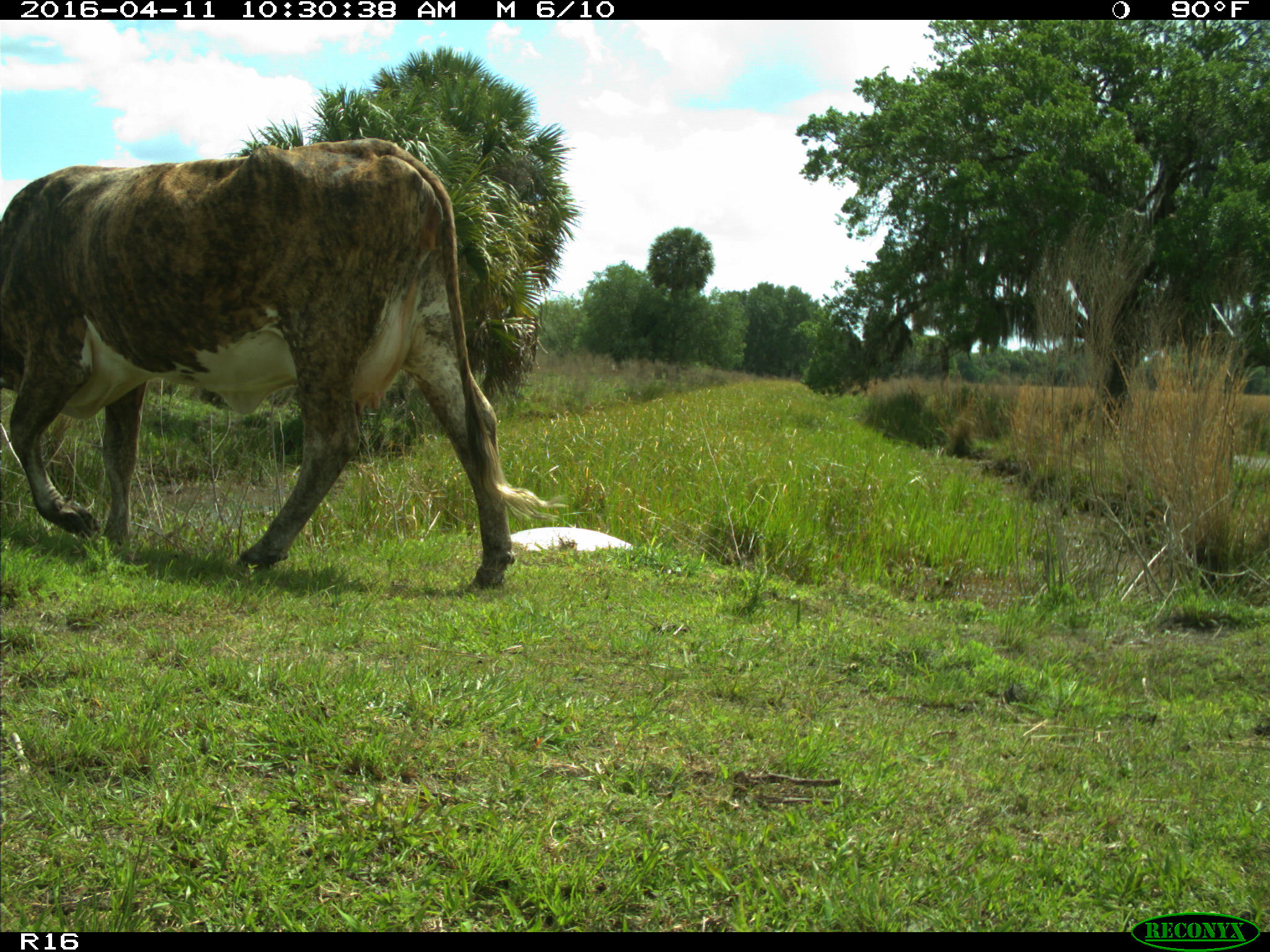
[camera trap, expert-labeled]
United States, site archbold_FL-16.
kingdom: Animalia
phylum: Chordata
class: Mammalia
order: Artiodactyla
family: Bovidae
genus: Bos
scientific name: Bos taurus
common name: domestic cow